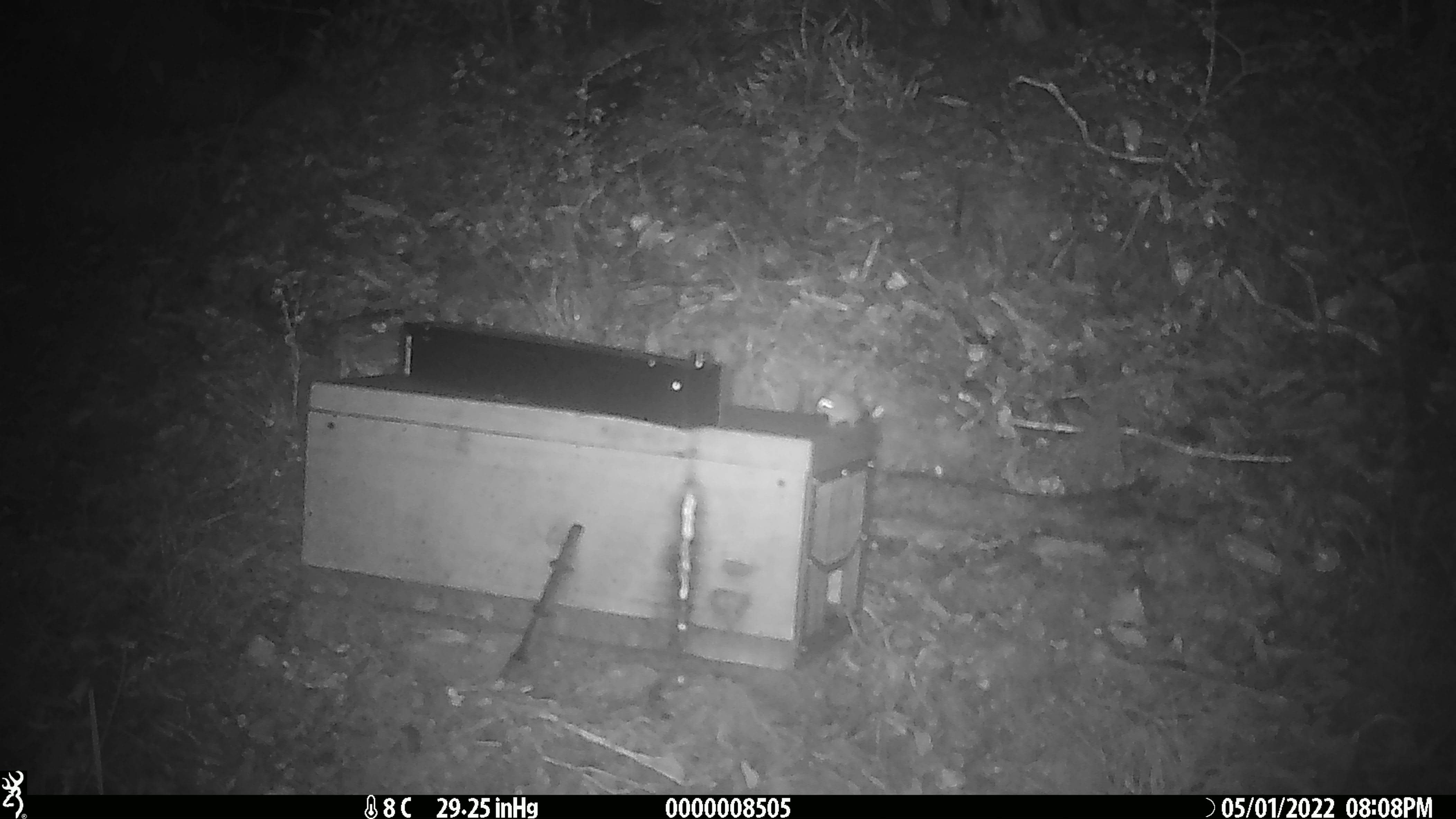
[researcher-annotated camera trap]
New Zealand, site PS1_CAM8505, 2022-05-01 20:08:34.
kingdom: Animalia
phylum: Chordata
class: Mammalia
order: Rodentia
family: Muridae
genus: Mus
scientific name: Mus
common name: mouse